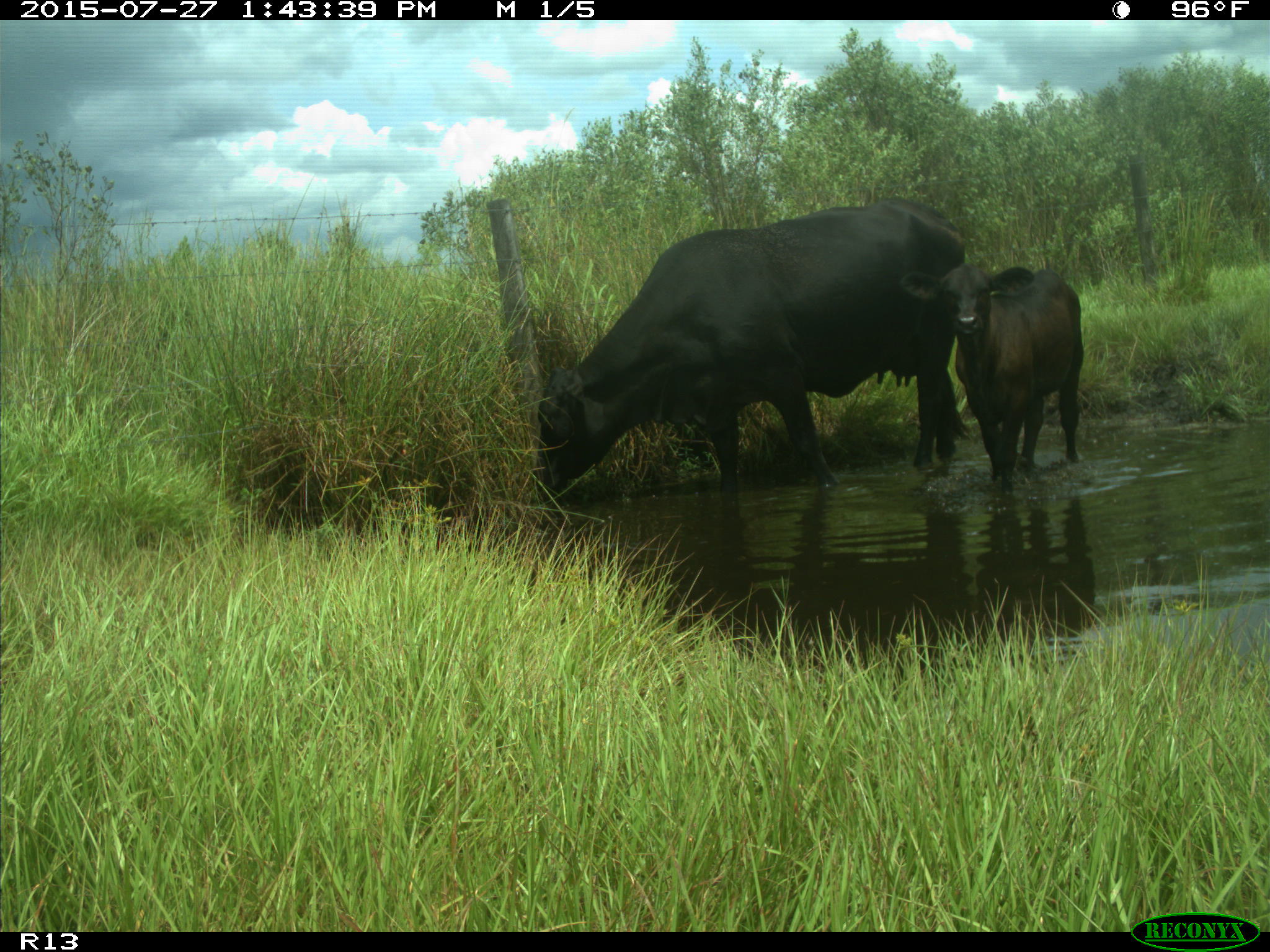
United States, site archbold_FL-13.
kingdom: Animalia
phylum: Chordata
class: Mammalia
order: Artiodactyla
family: Bovidae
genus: Bos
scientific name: Bos taurus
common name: domestic cow